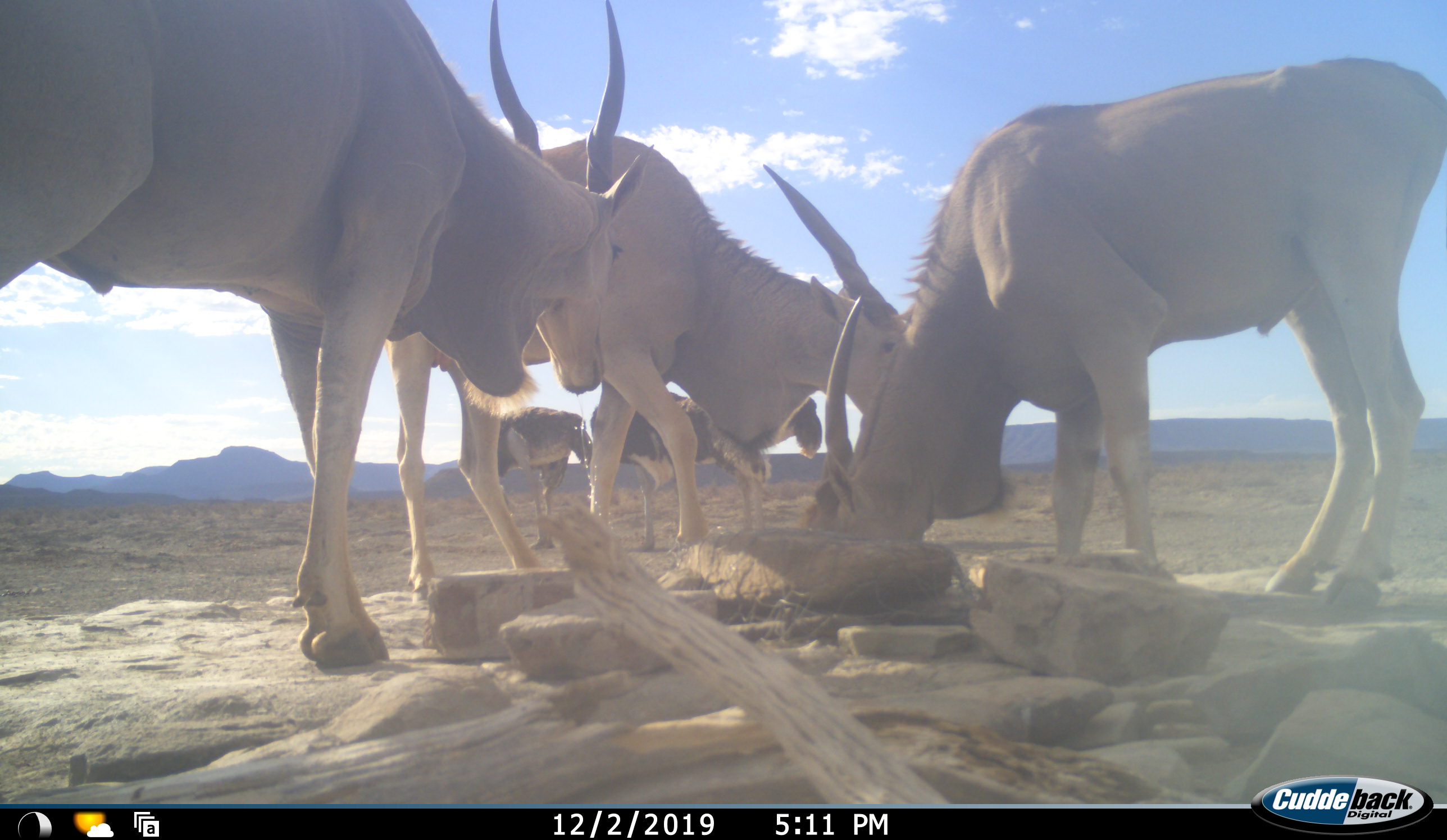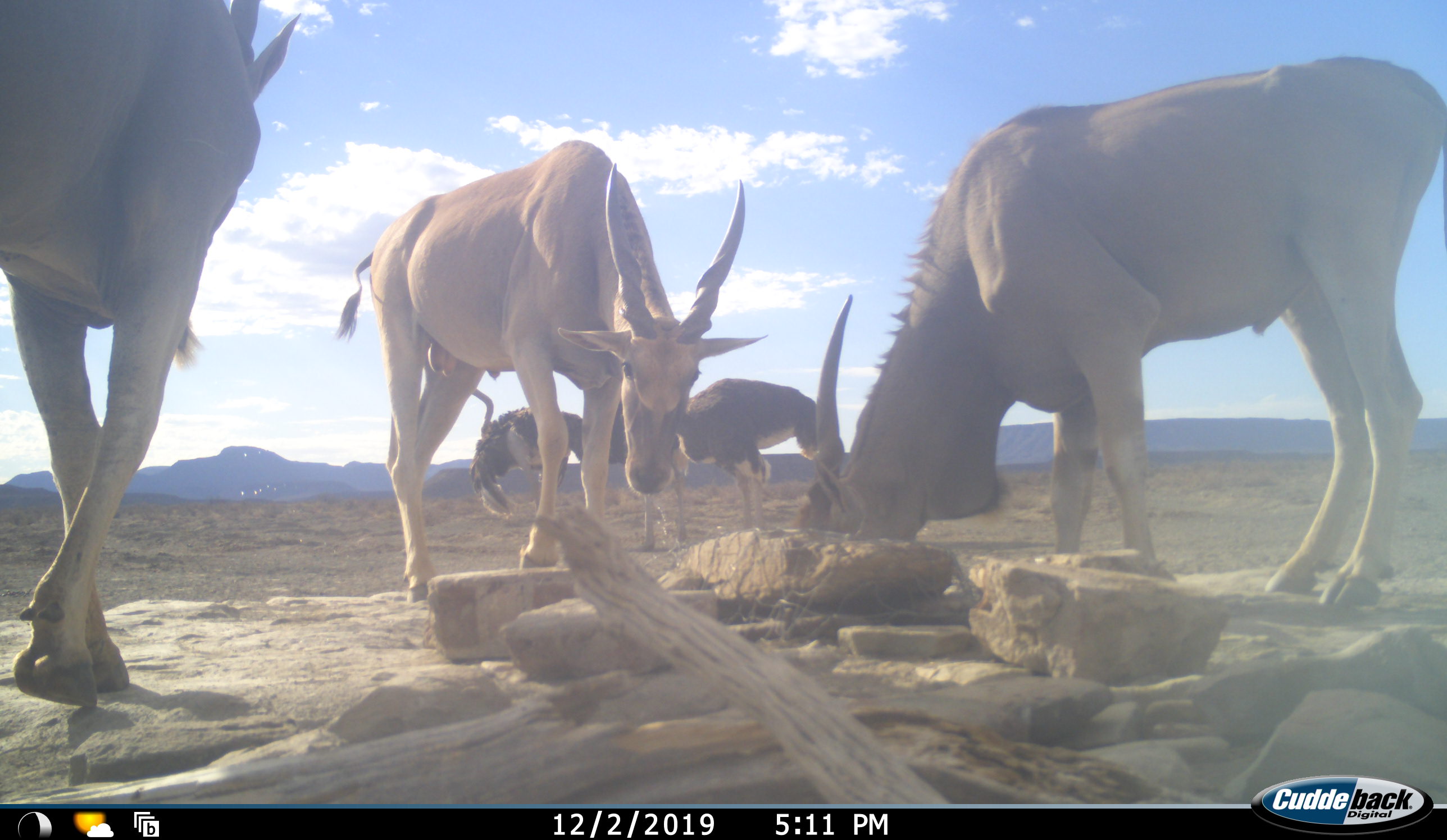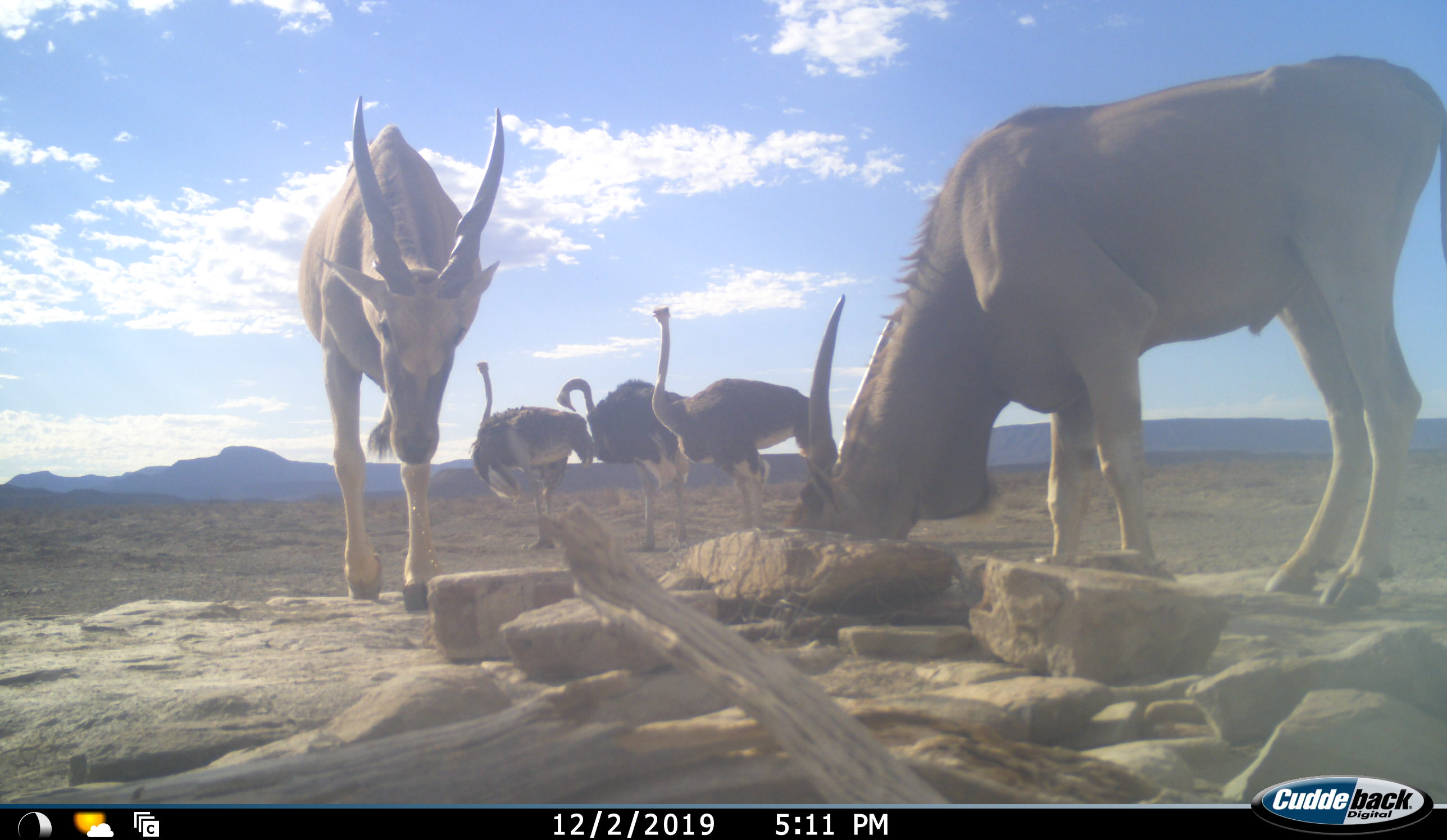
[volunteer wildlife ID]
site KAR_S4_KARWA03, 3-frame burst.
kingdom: Animalia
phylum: Chordata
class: Mammalia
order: Artiodactyla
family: Bovidae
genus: Tragelaphus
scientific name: Tragelaphus oryx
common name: eland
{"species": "eland (Tragelaphus oryx)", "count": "3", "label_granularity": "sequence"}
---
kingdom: Animalia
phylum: Chordata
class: Aves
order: Struthioniformes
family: Struthionidae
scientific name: Struthionidae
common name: ostrich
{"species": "ostrich (Struthionidae)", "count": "3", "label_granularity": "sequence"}